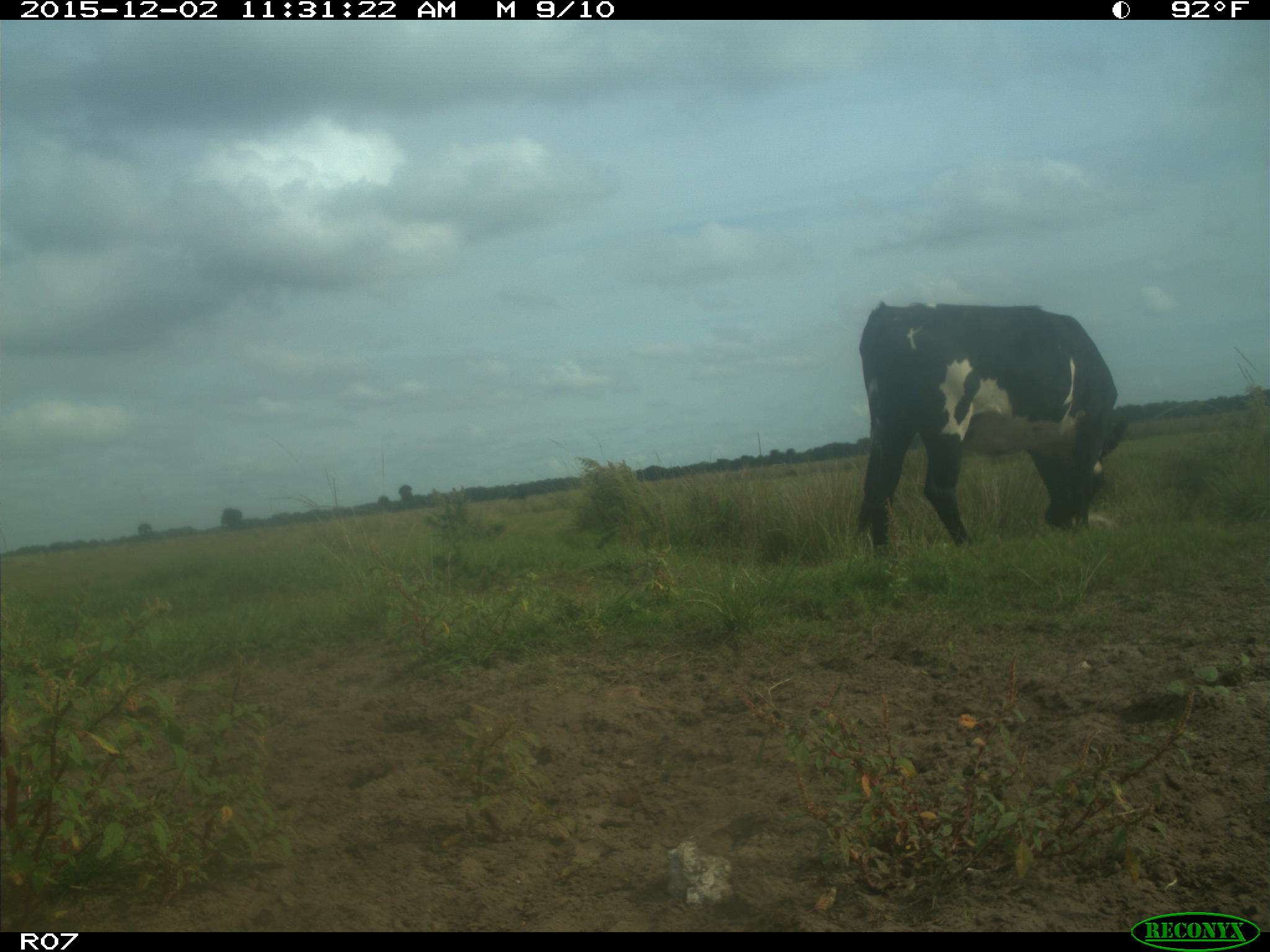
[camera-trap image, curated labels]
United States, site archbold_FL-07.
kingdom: Animalia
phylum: Chordata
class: Mammalia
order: Artiodactyla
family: Bovidae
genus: Bos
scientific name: Bos taurus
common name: domestic cow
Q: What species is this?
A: Bos taurus (domestic cow).